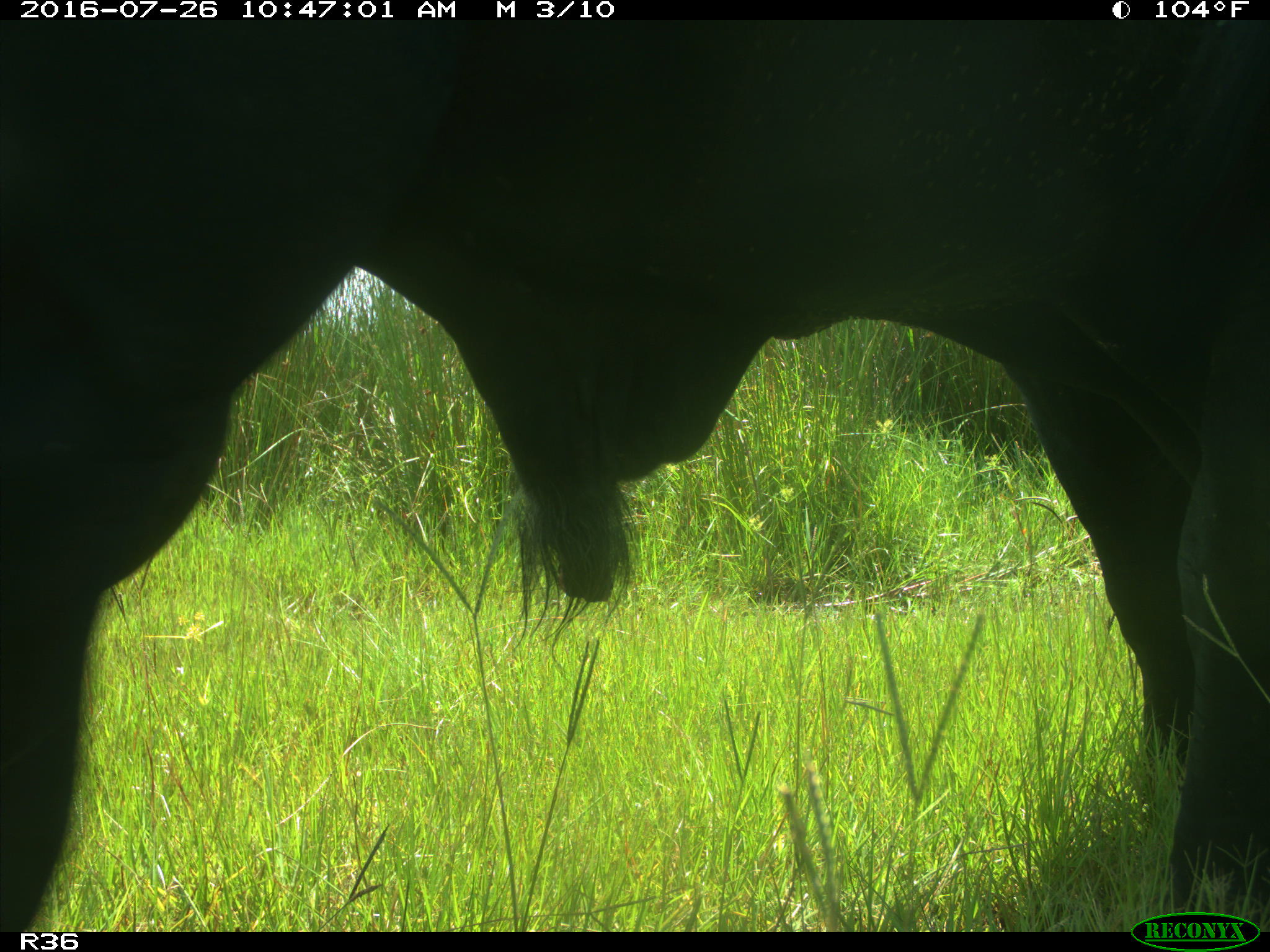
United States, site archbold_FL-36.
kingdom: Animalia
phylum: Chordata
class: Mammalia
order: Artiodactyla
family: Bovidae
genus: Bos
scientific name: Bos taurus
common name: domestic cow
Bos taurus (domestic cow).